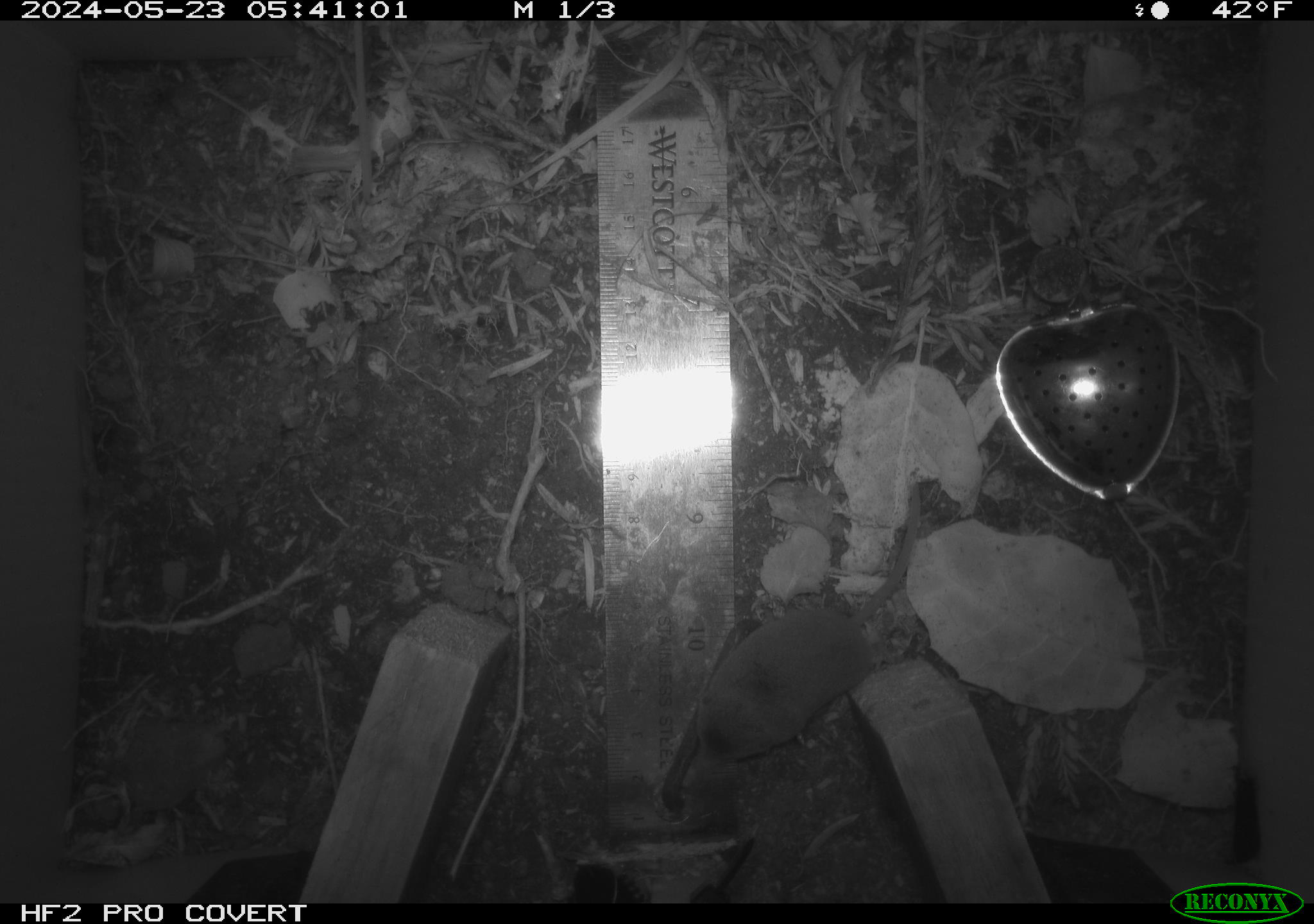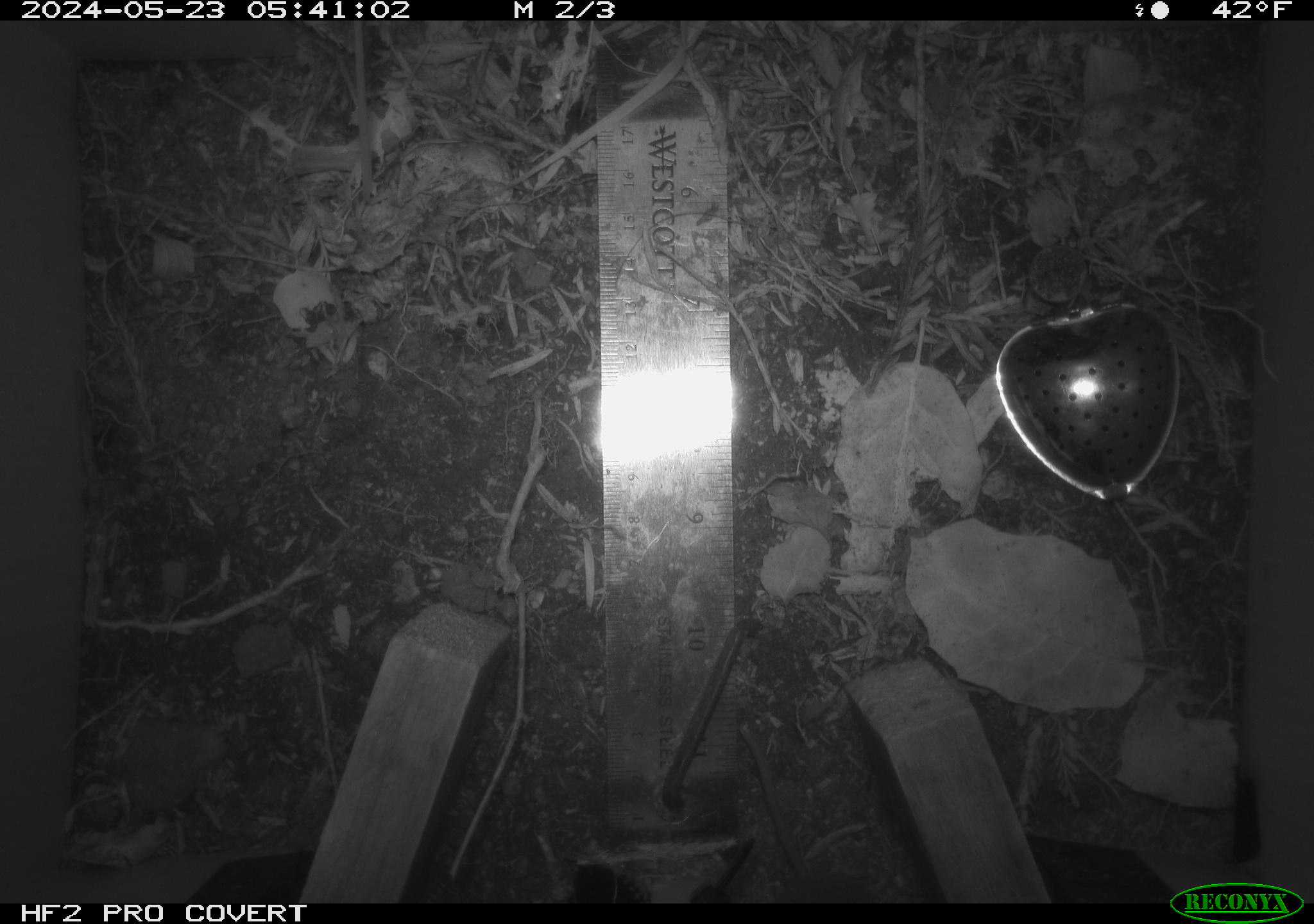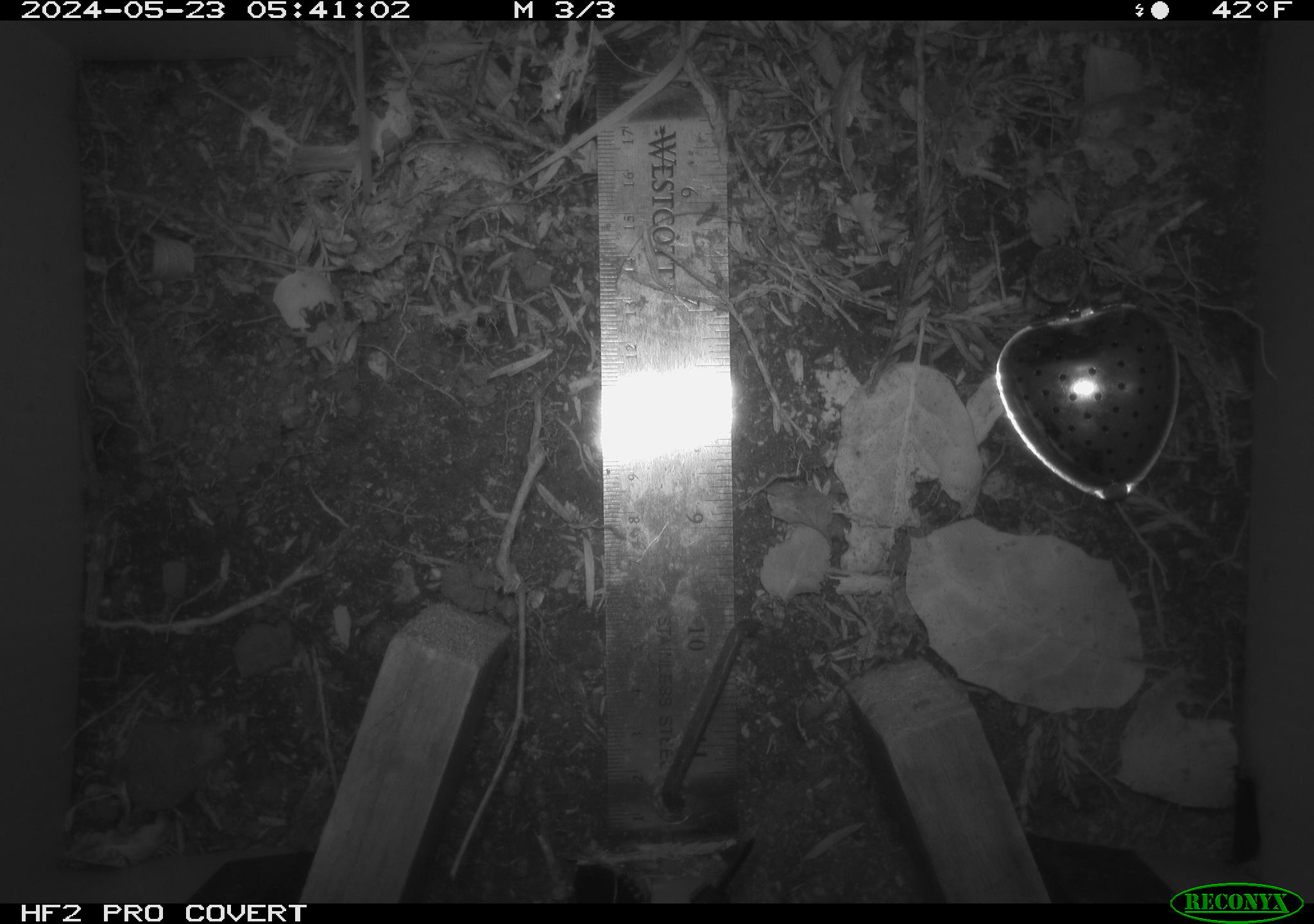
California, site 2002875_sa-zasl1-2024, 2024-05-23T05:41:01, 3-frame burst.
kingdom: Animalia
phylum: Chordata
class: Mammalia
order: Eulipotyphla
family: Soricidae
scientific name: Soricidae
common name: shrews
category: soricidae family